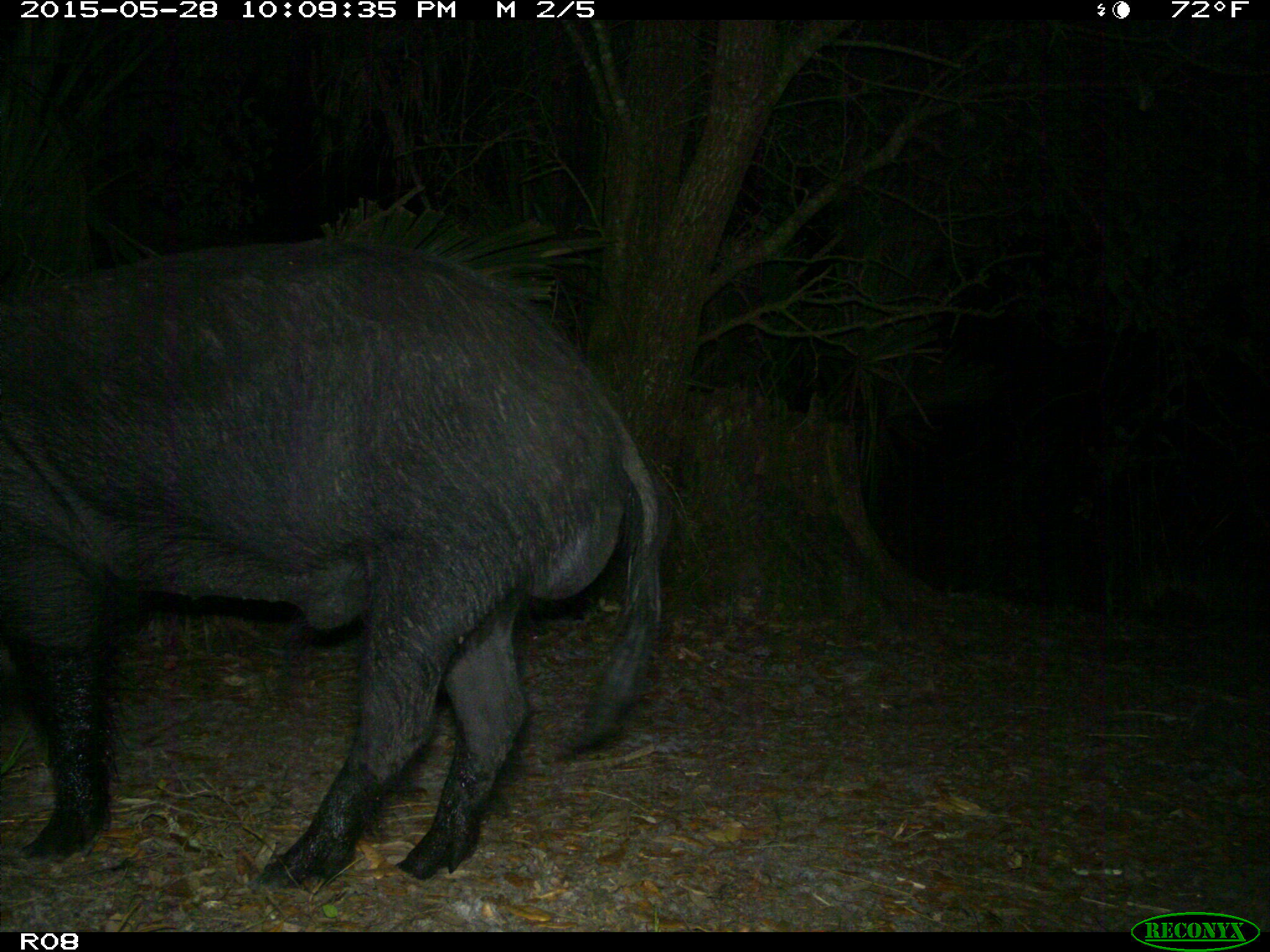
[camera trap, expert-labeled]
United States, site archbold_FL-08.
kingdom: Animalia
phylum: Chordata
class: Mammalia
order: Artiodactyla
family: Suidae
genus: Sus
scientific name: Sus scrofa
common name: wild boar